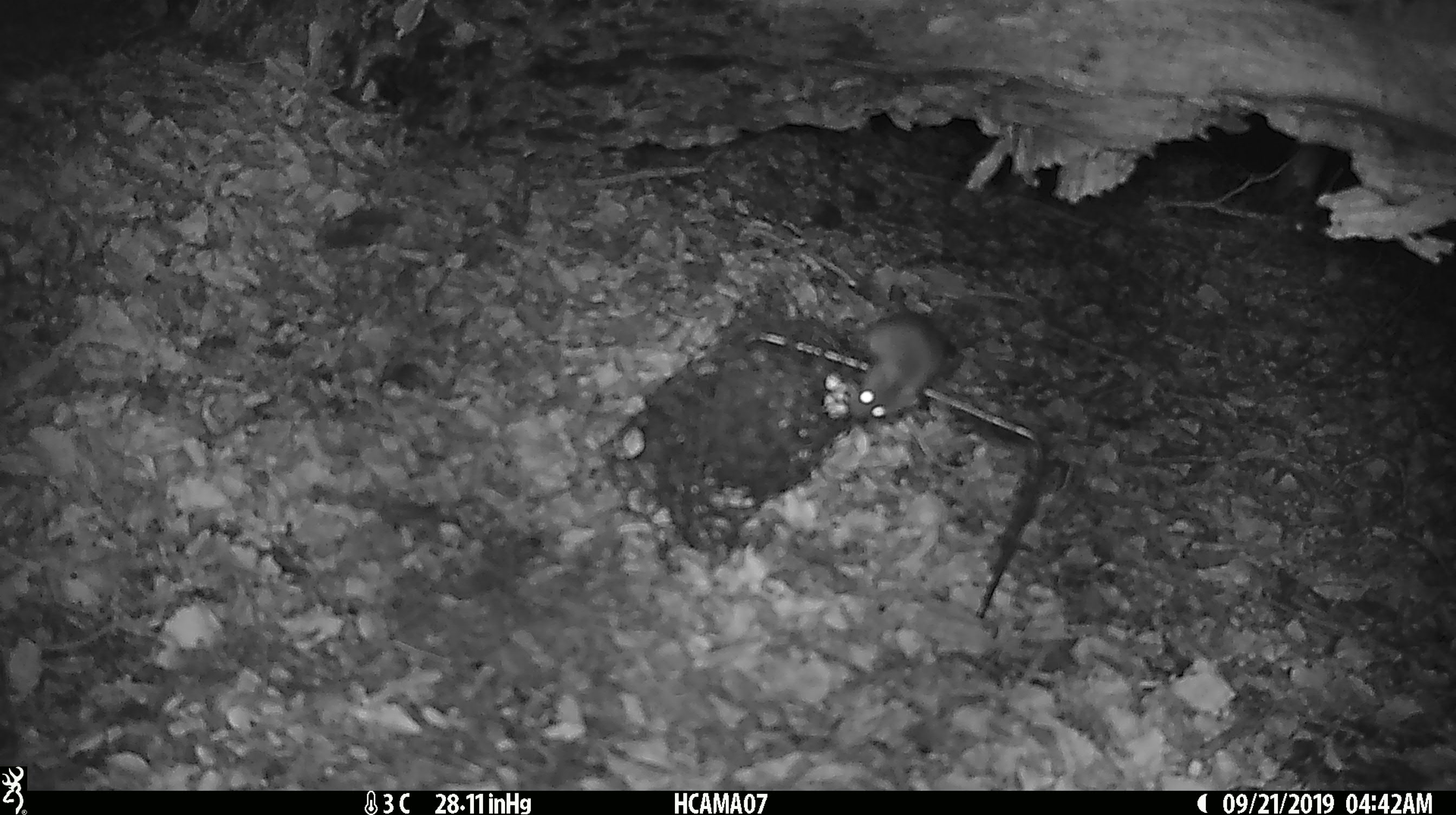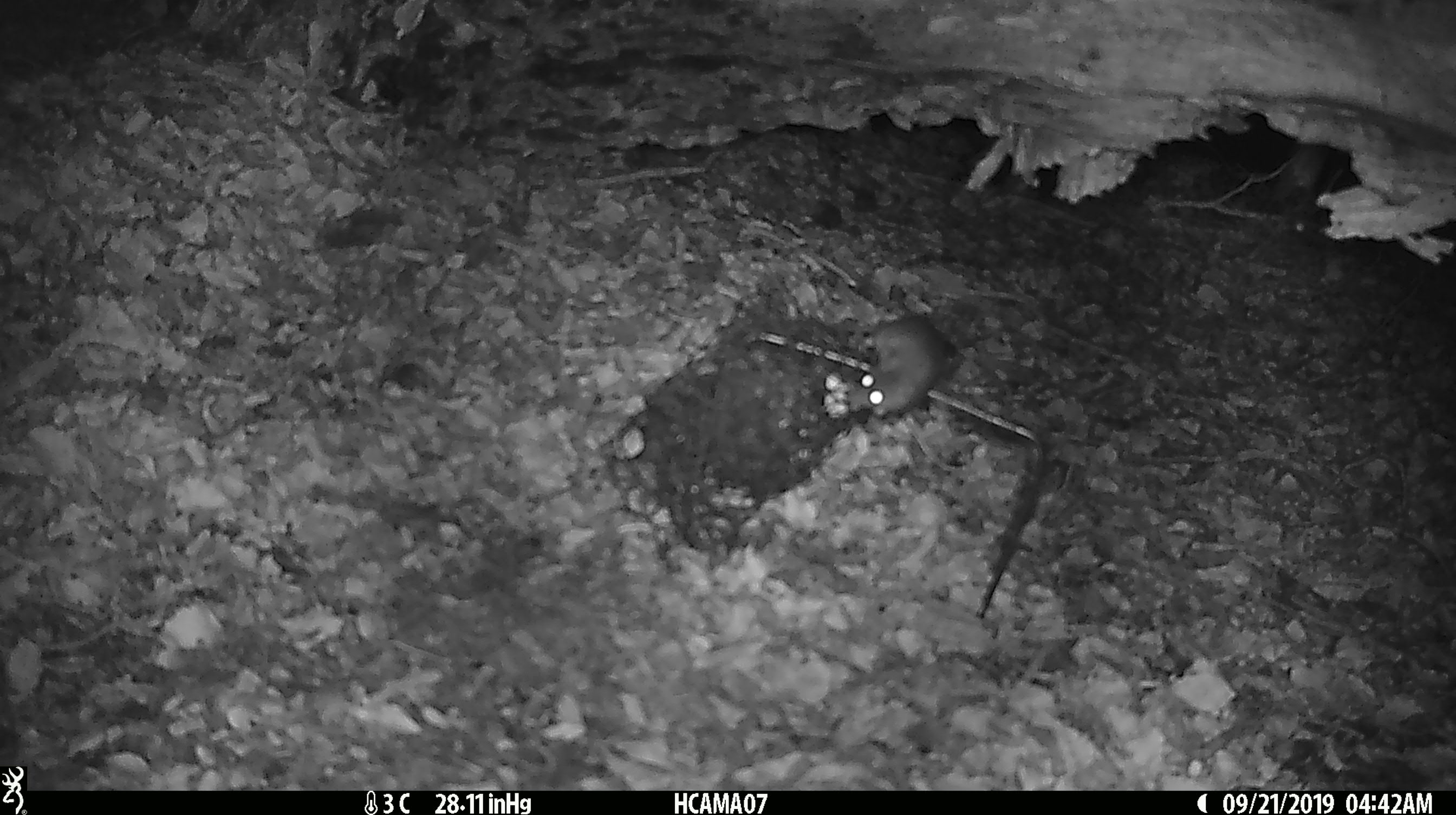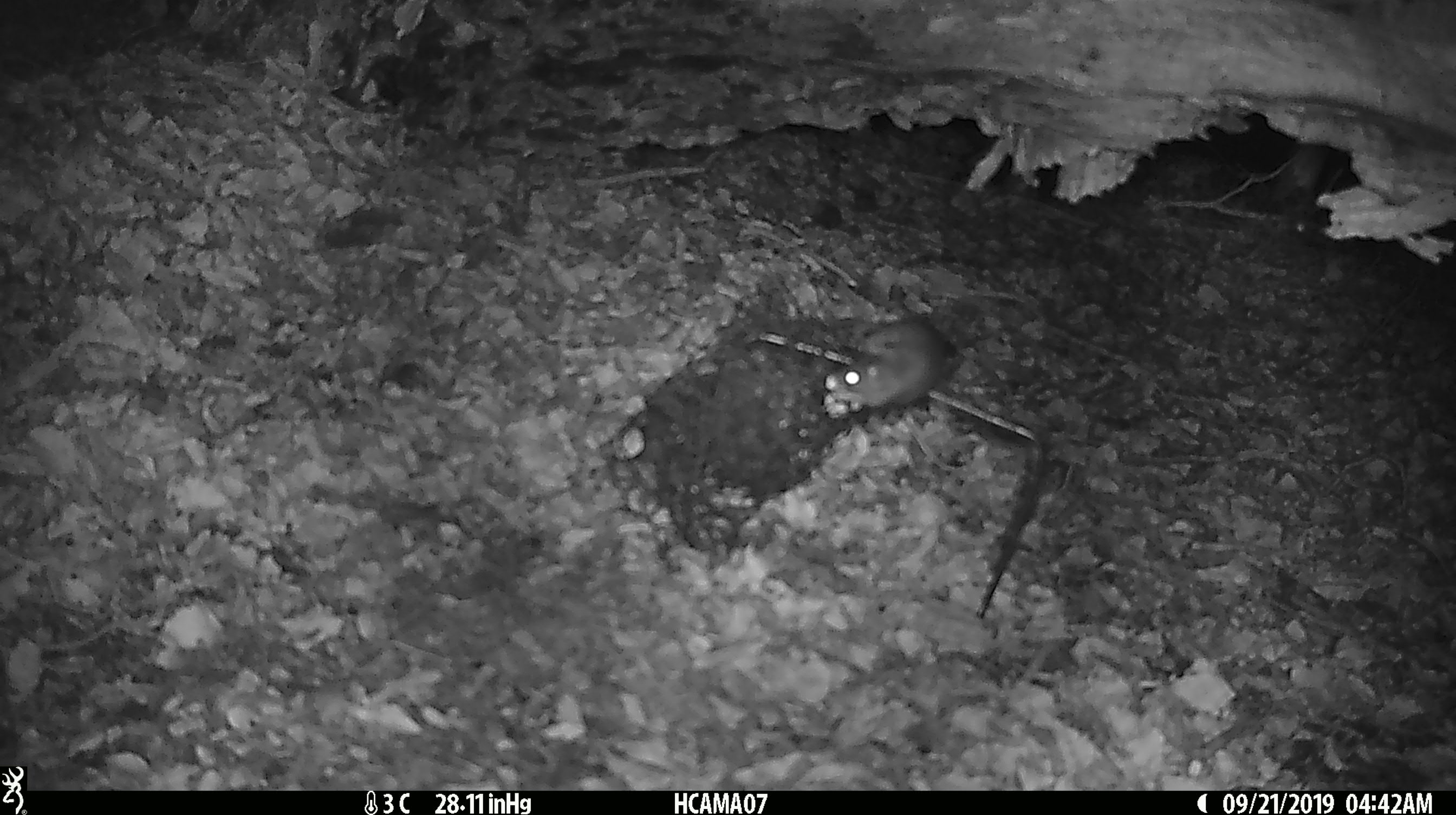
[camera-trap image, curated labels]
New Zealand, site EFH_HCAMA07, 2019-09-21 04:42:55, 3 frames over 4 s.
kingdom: Animalia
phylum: Chordata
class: Mammalia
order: Rodentia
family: Muridae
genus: Mus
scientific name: Mus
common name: mouse